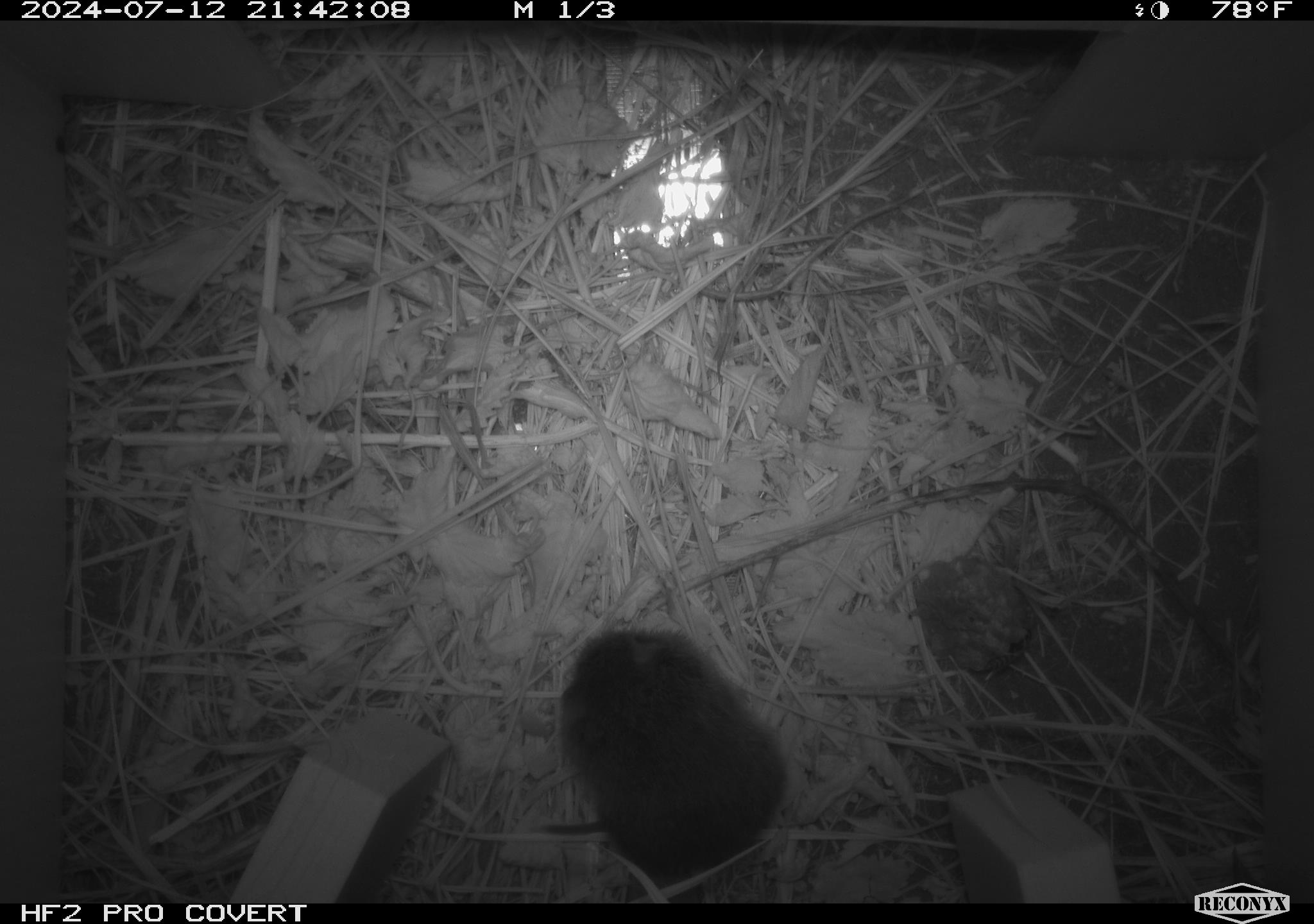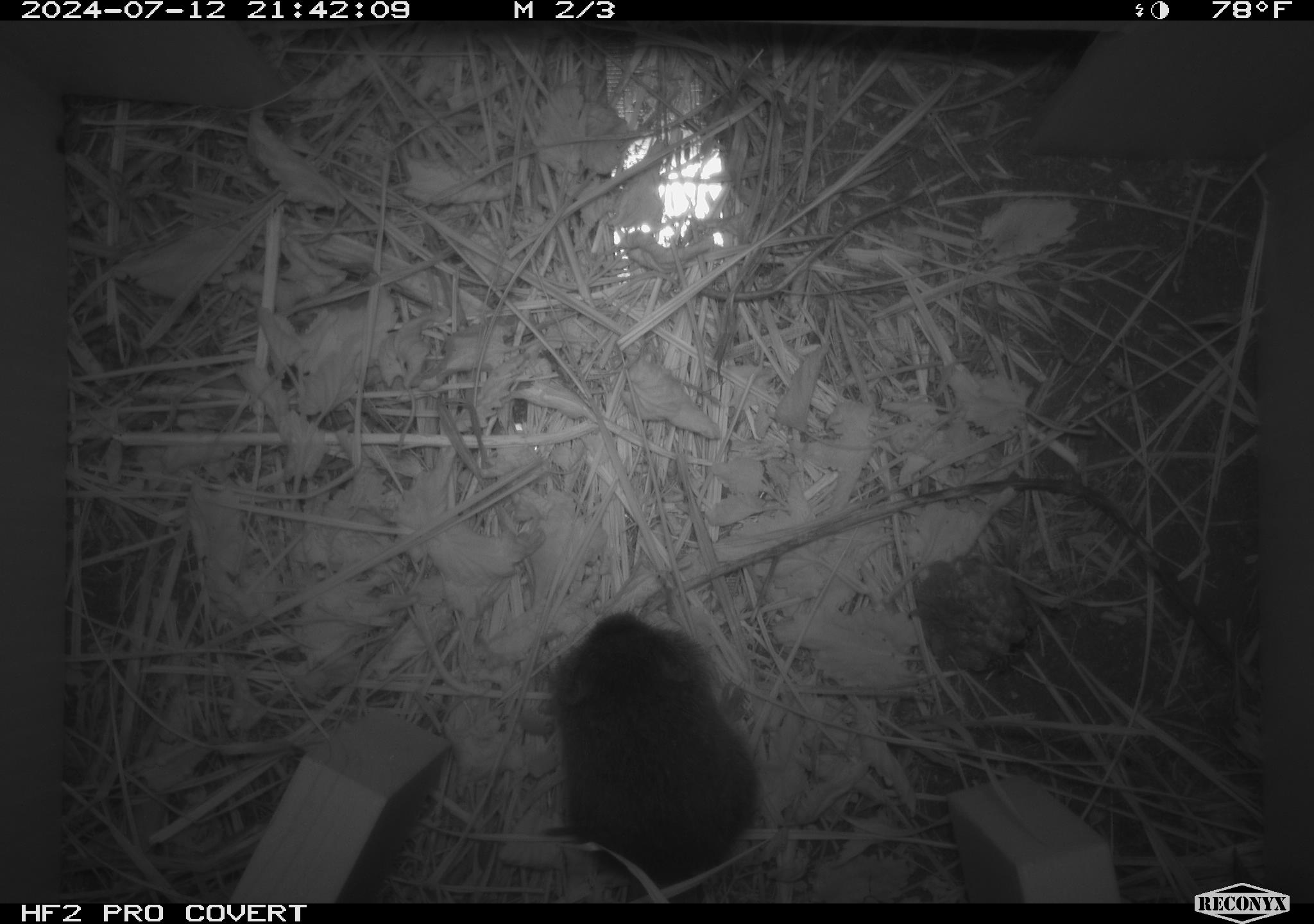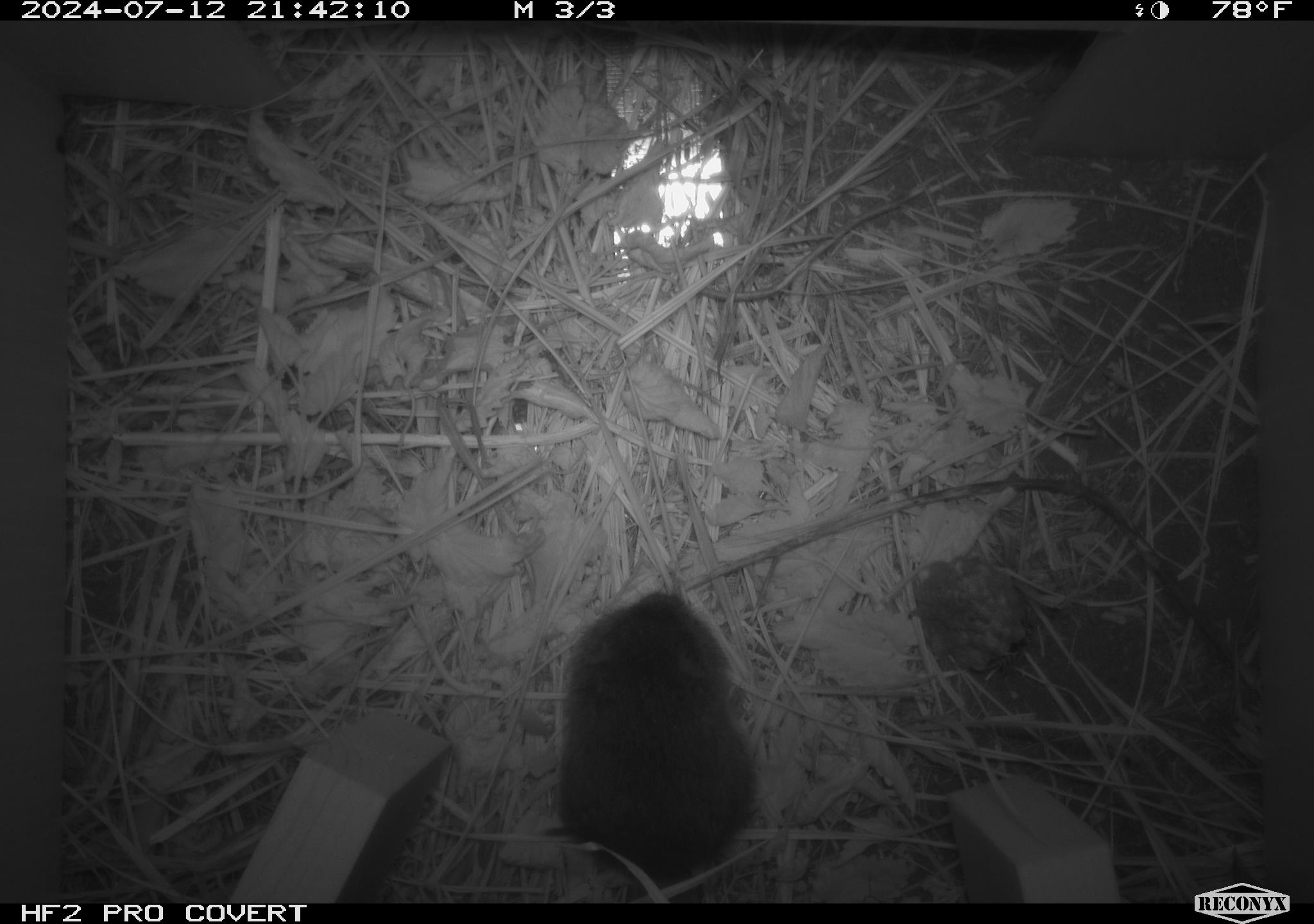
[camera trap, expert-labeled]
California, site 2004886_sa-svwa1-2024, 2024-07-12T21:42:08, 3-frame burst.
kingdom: Animalia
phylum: Arthropoda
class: Insecta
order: Hymenoptera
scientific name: Hymenoptera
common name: ants, bees, wasps, and sawflies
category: hymenoptera order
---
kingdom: Animalia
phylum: Chordata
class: Mammalia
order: Rodentia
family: Cricetidae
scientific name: Arvicolinae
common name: voles, lemmings, and muskrats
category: arvicolinae subfamily